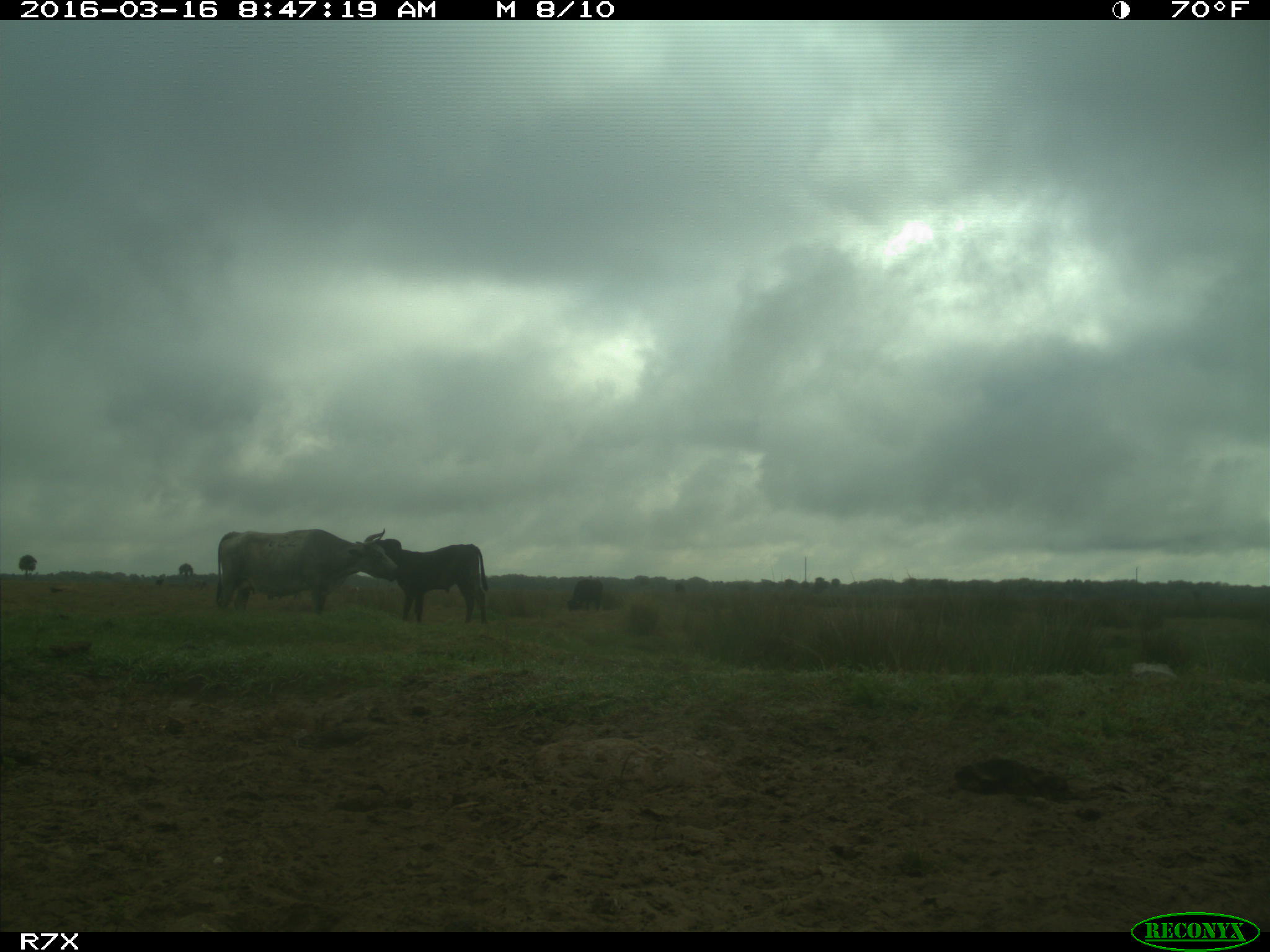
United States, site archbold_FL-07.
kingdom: Animalia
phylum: Chordata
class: Mammalia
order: Artiodactyla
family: Bovidae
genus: Bos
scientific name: Bos taurus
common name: domestic cow